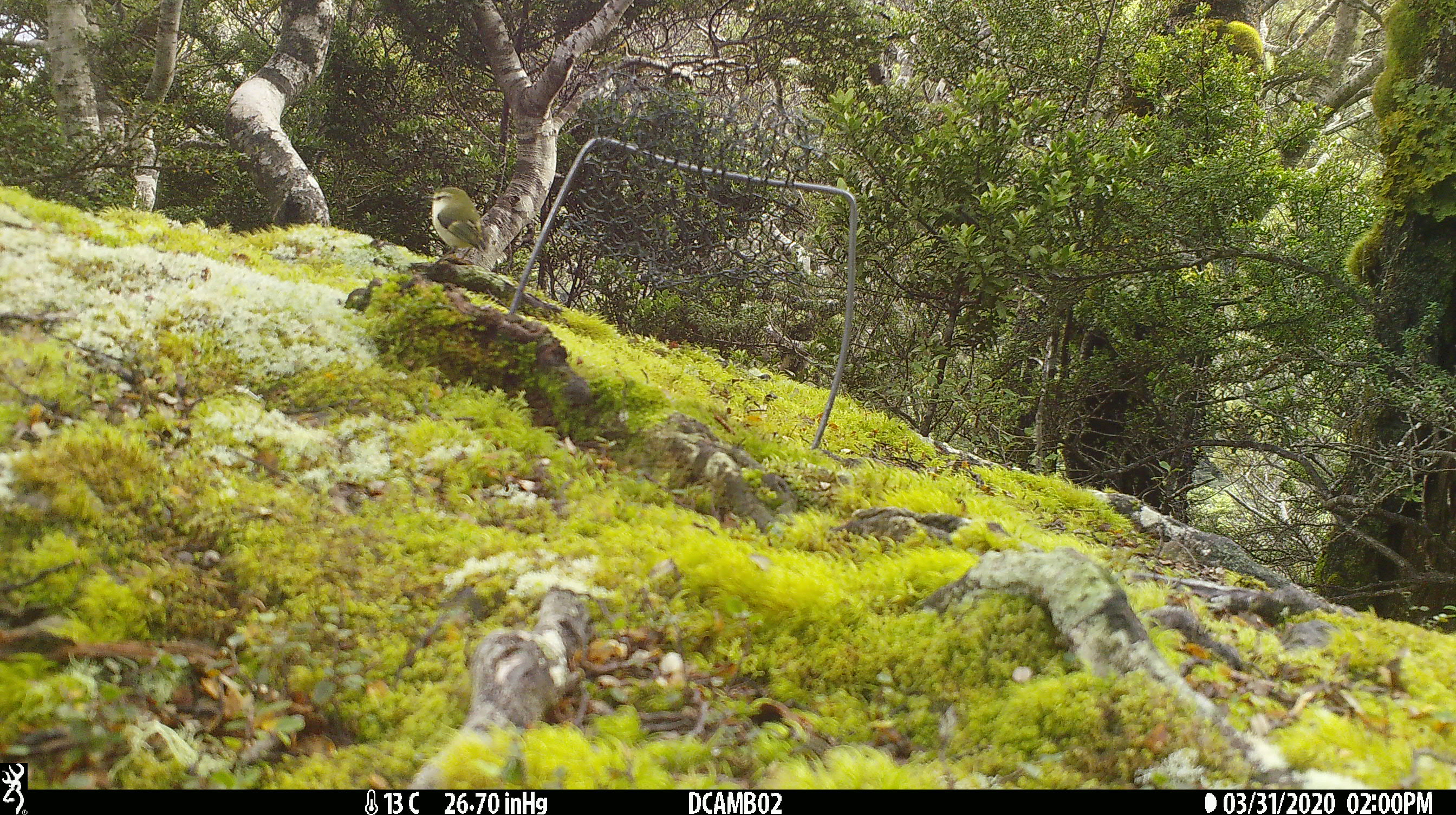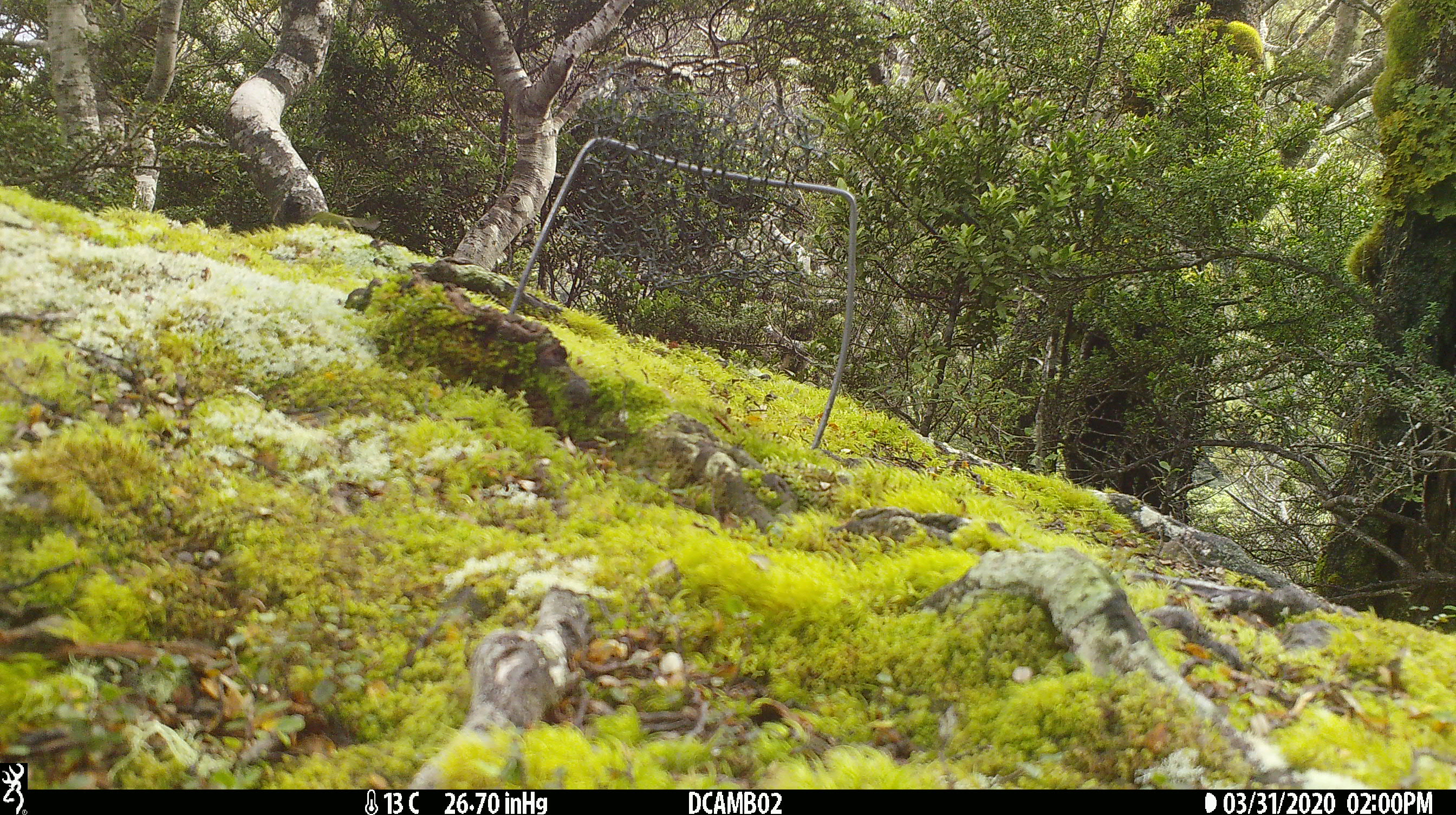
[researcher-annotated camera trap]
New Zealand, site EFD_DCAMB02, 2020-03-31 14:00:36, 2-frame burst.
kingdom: Animalia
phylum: Chordata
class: Aves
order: Passeriformes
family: Acanthisittidae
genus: Acanthisitta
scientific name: Acanthisitta chloris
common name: rifleman